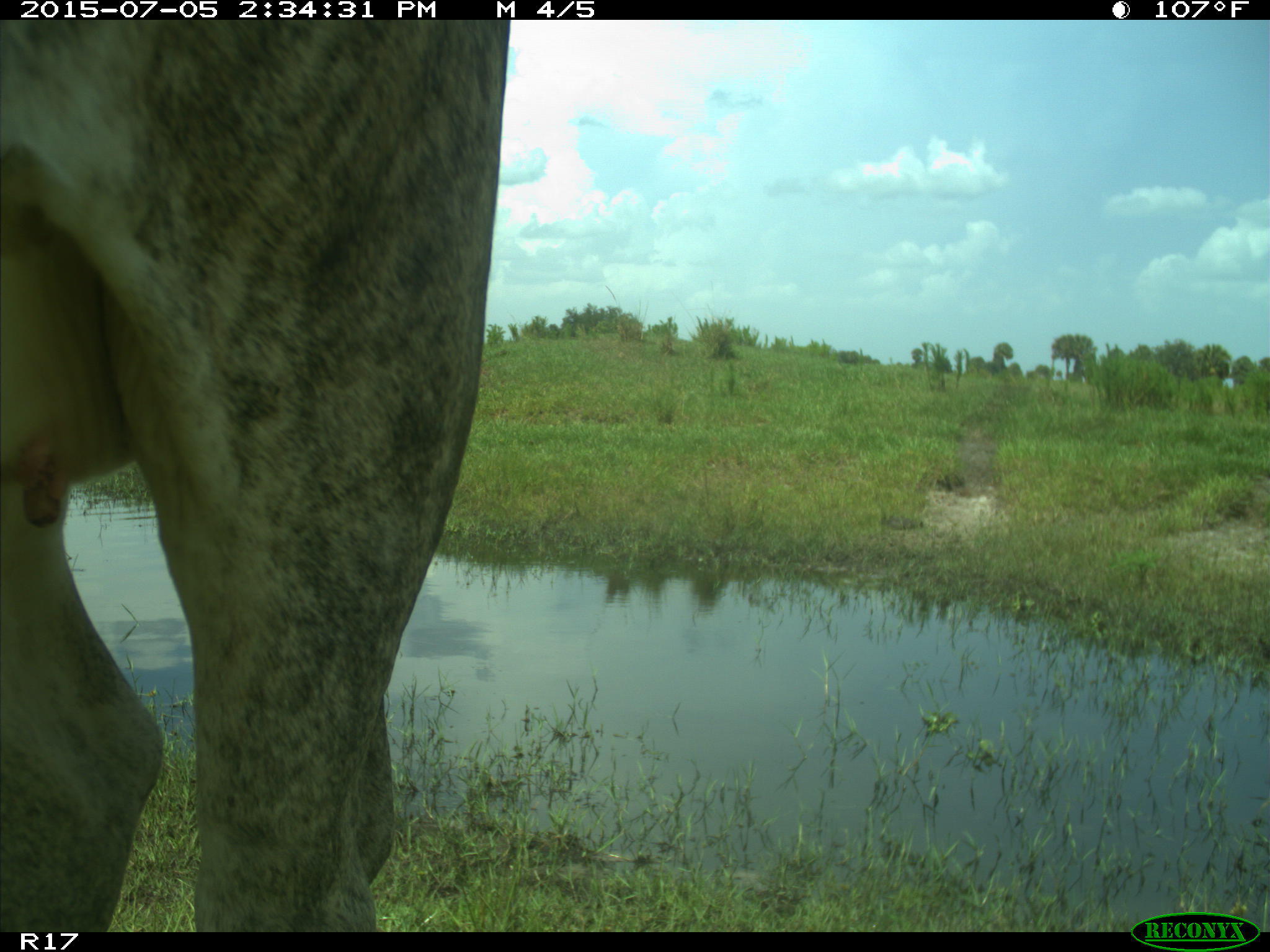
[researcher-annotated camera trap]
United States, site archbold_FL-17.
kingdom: Animalia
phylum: Chordata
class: Mammalia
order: Artiodactyla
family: Bovidae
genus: Bos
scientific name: Bos taurus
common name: domestic cow